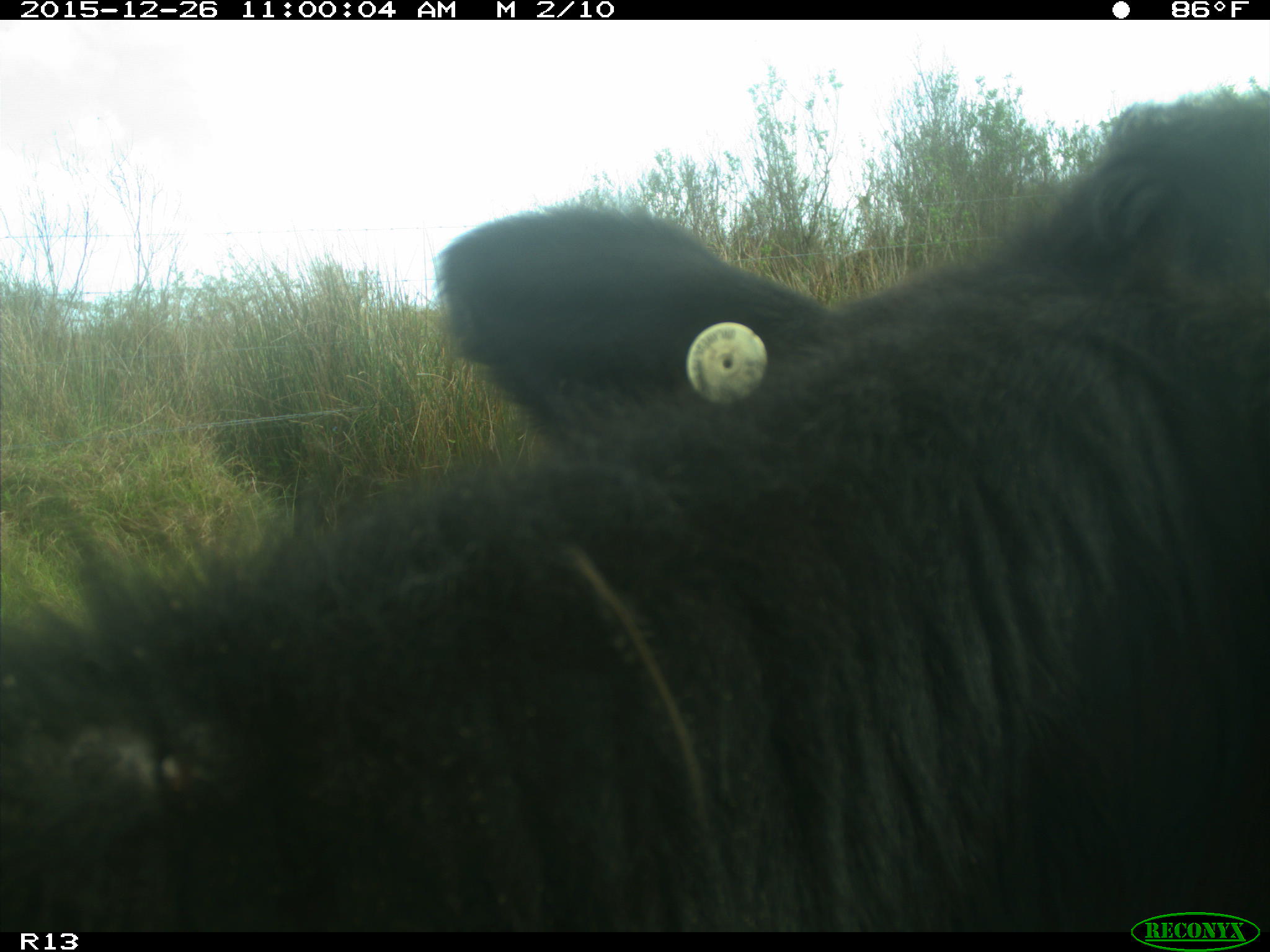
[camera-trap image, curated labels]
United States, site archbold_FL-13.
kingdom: Animalia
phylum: Chordata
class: Mammalia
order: Artiodactyla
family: Bovidae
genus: Bos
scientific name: Bos taurus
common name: domestic cow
Bos taurus (domestic cow).